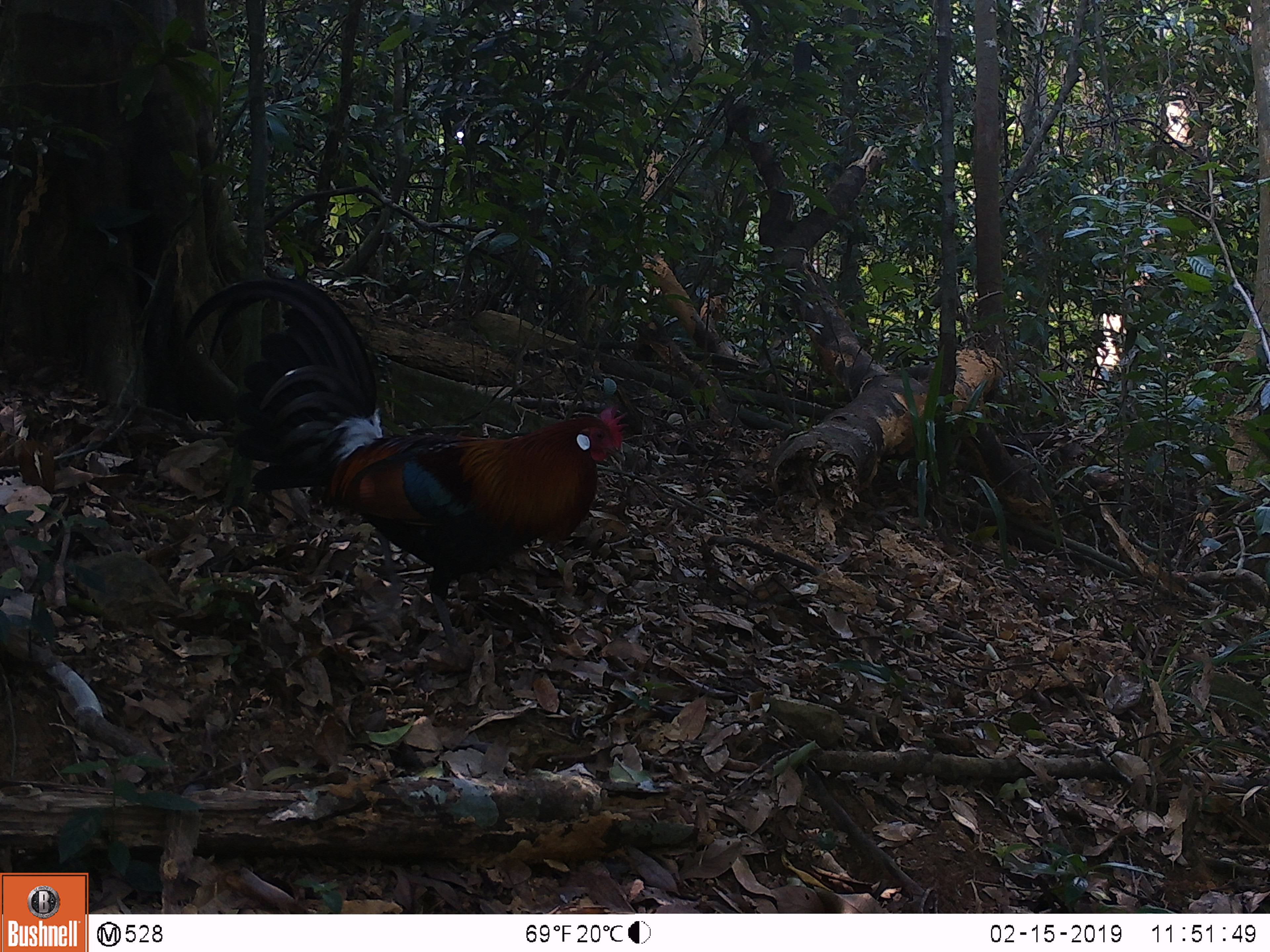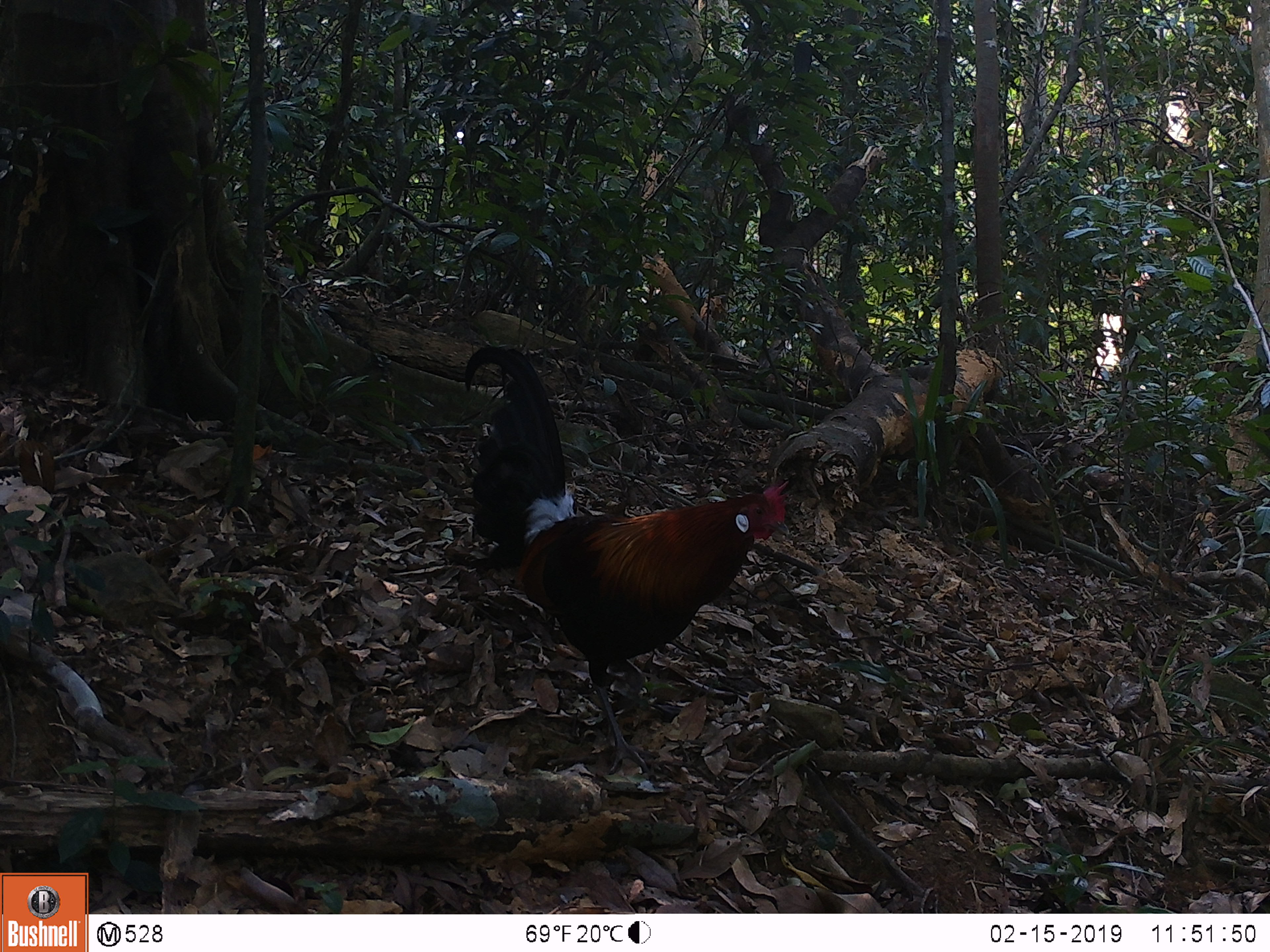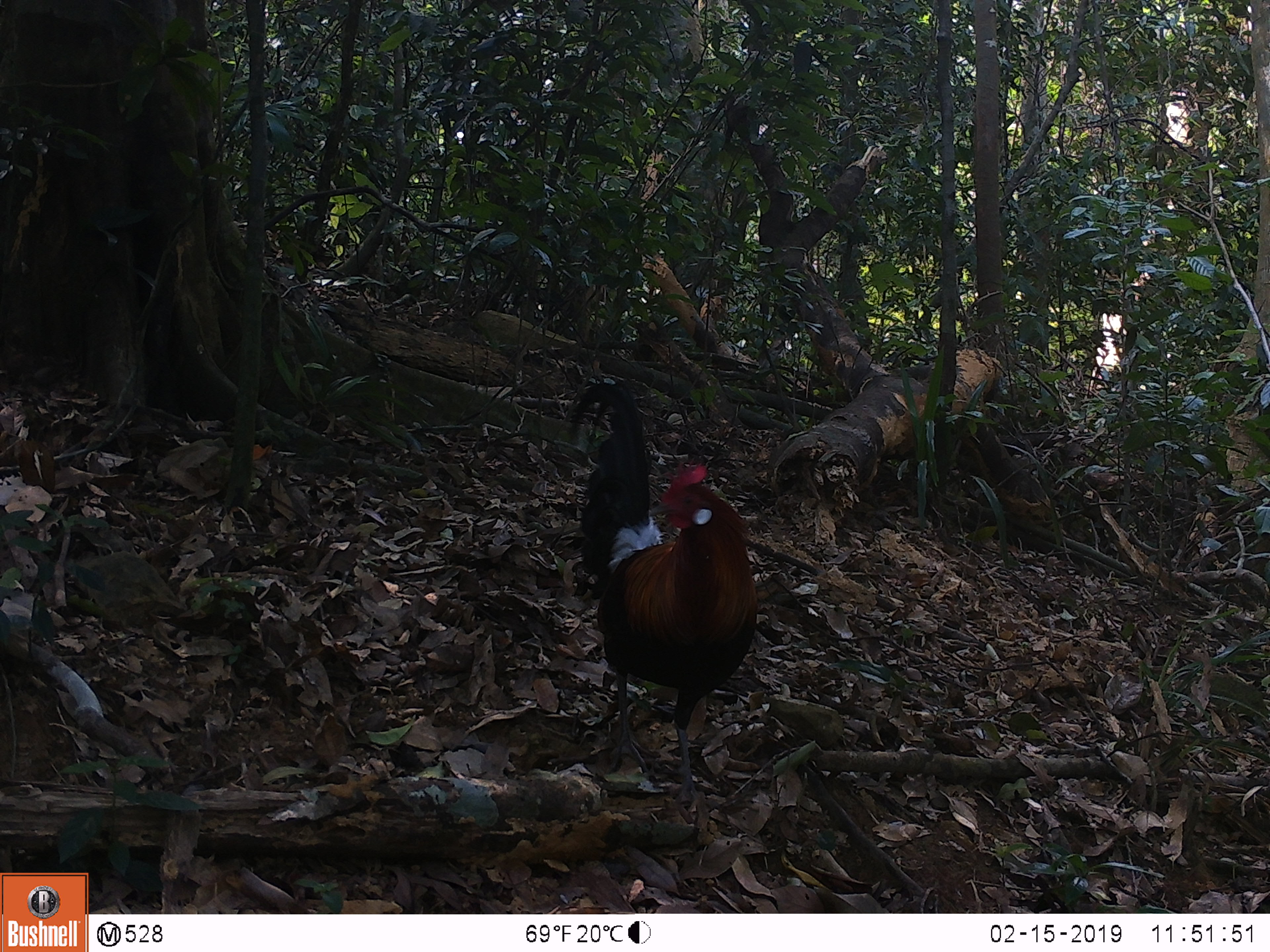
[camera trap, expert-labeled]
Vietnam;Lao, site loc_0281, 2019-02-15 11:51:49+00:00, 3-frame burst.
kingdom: Animalia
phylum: Chordata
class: Aves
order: Galliformes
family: Phasianidae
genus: Gallus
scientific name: Gallus gallus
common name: red junglefowl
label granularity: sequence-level